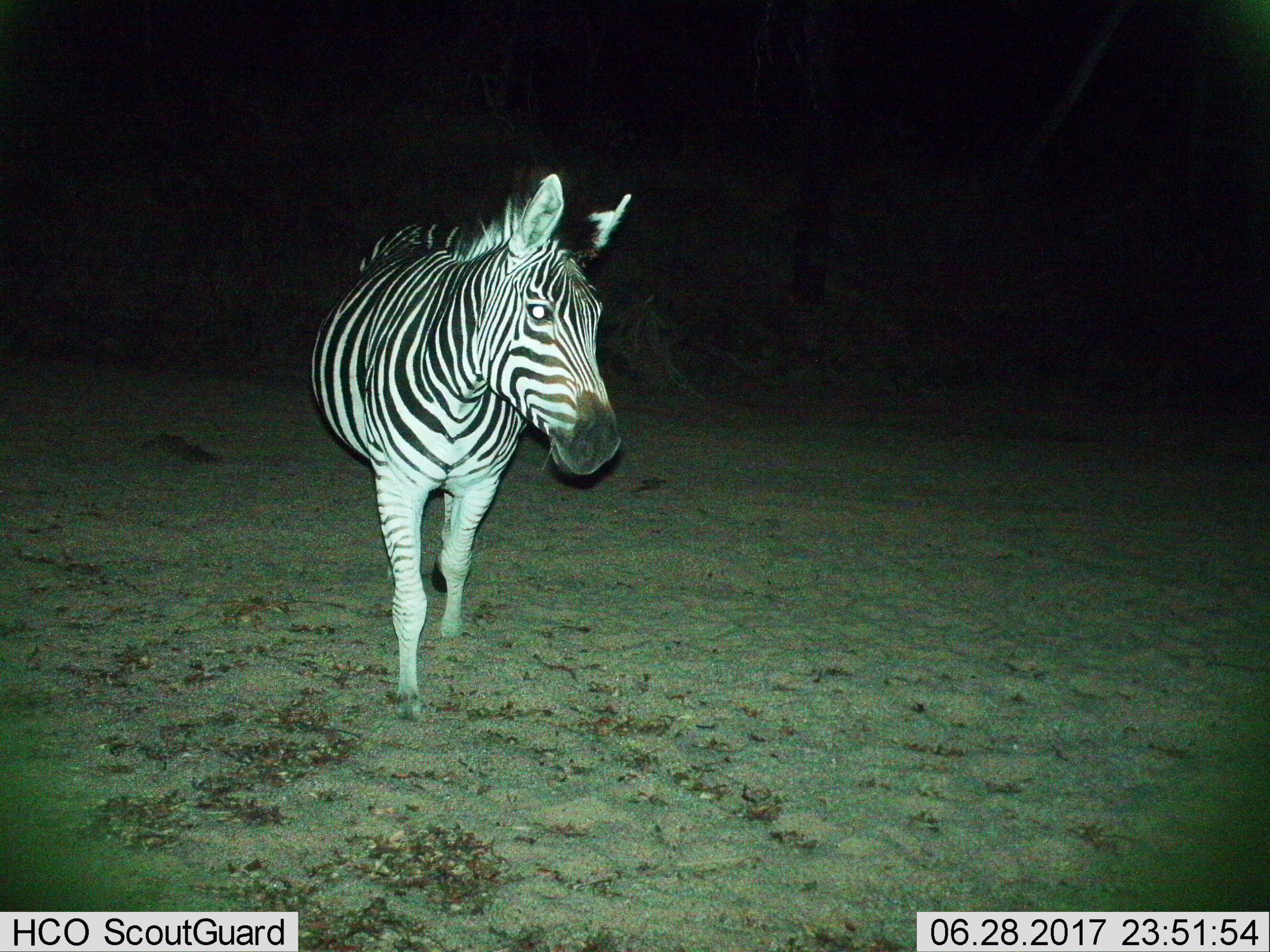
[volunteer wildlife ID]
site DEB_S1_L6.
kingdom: Animalia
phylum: Chordata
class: Mammalia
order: Perissodactyla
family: Equidae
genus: Equus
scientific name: Equus quagga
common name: plains zebra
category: zebraplains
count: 1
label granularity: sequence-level